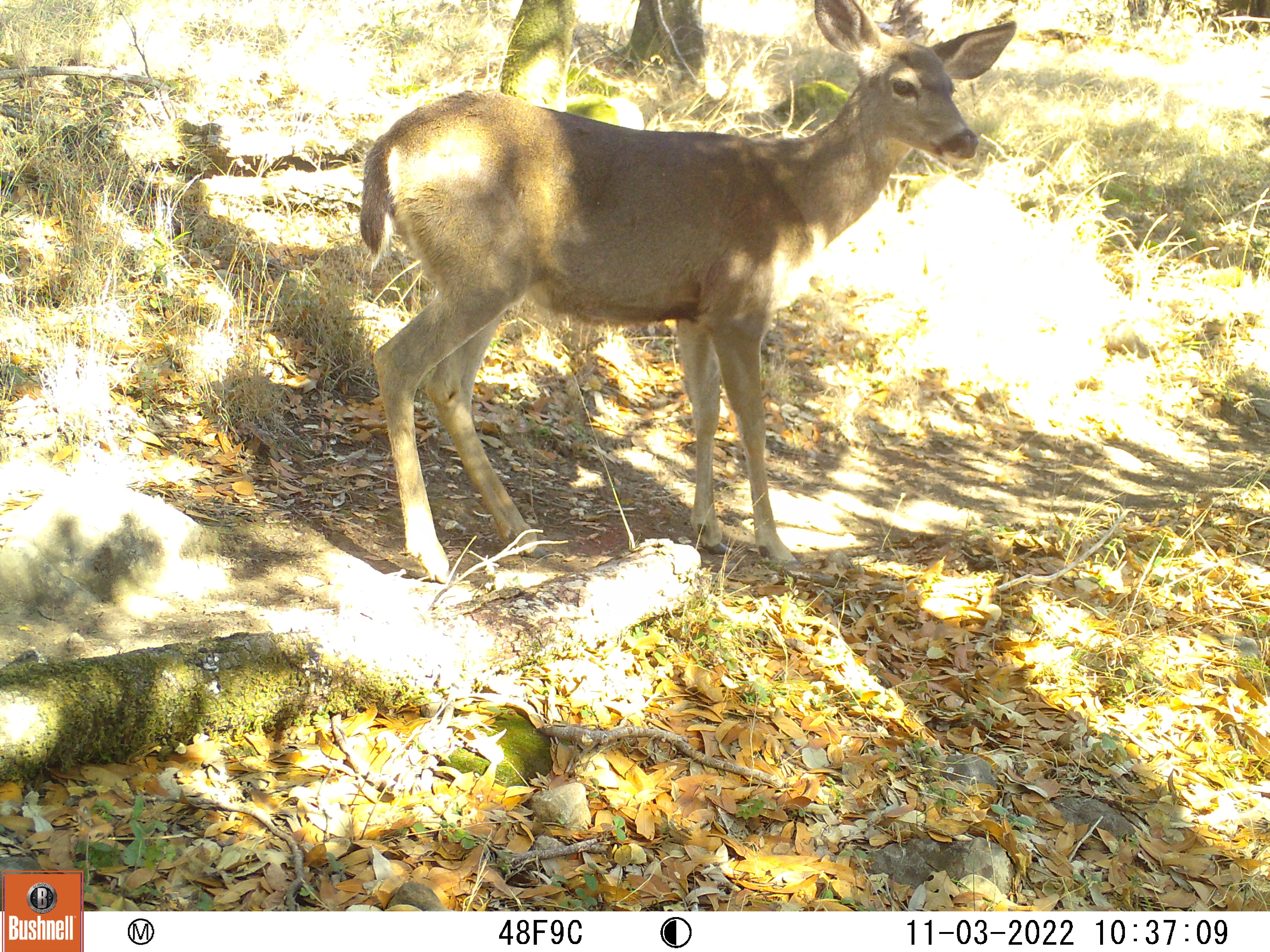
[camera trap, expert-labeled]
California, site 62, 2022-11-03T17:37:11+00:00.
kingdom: Animalia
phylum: Chordata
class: Mammalia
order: Artiodactyla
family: Cervidae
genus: Odocoileus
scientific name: Odocoileus hemionus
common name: mule deer